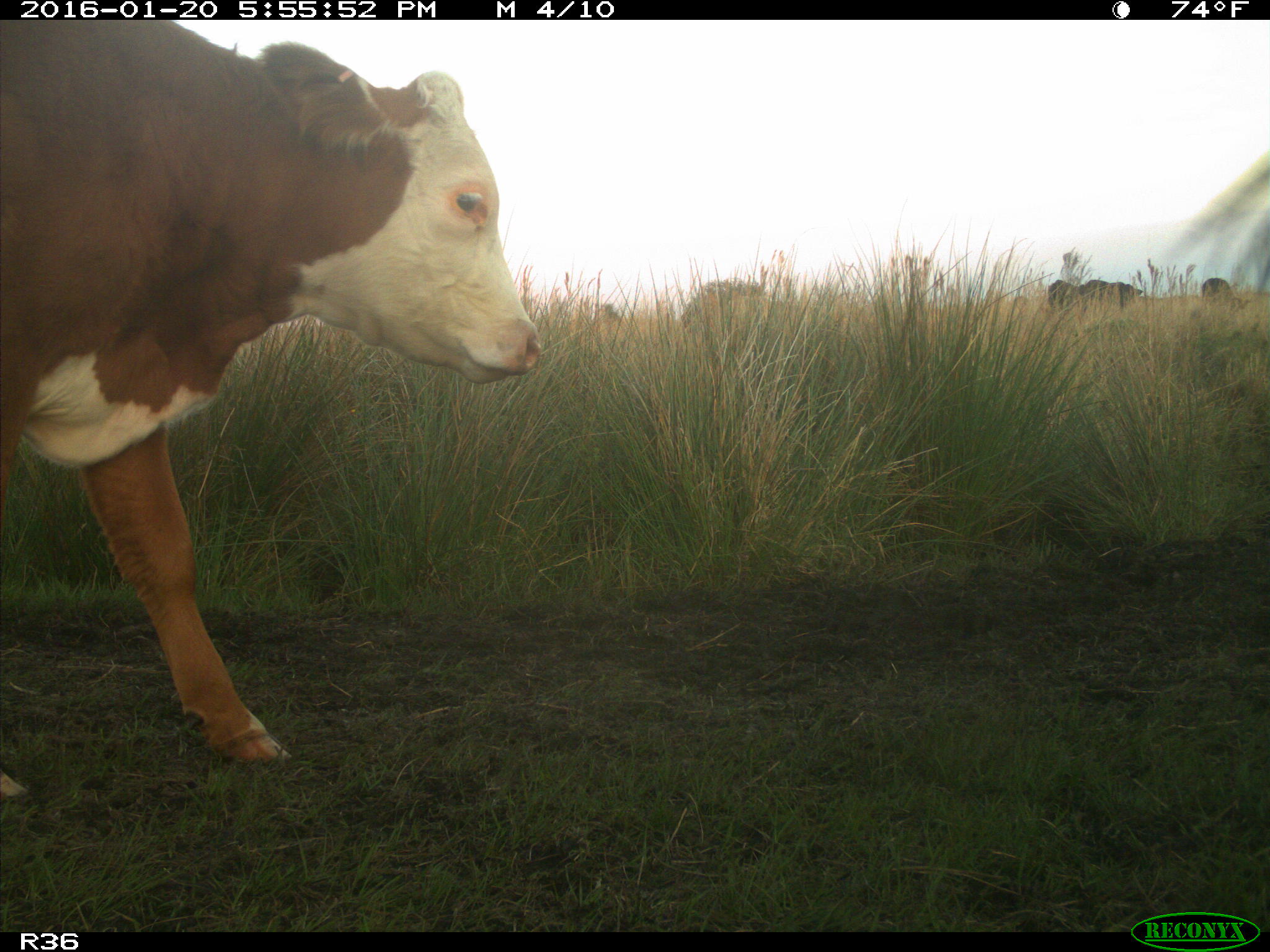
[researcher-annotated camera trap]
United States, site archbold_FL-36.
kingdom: Animalia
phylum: Chordata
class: Mammalia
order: Artiodactyla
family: Bovidae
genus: Bos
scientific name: Bos taurus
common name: domestic cow